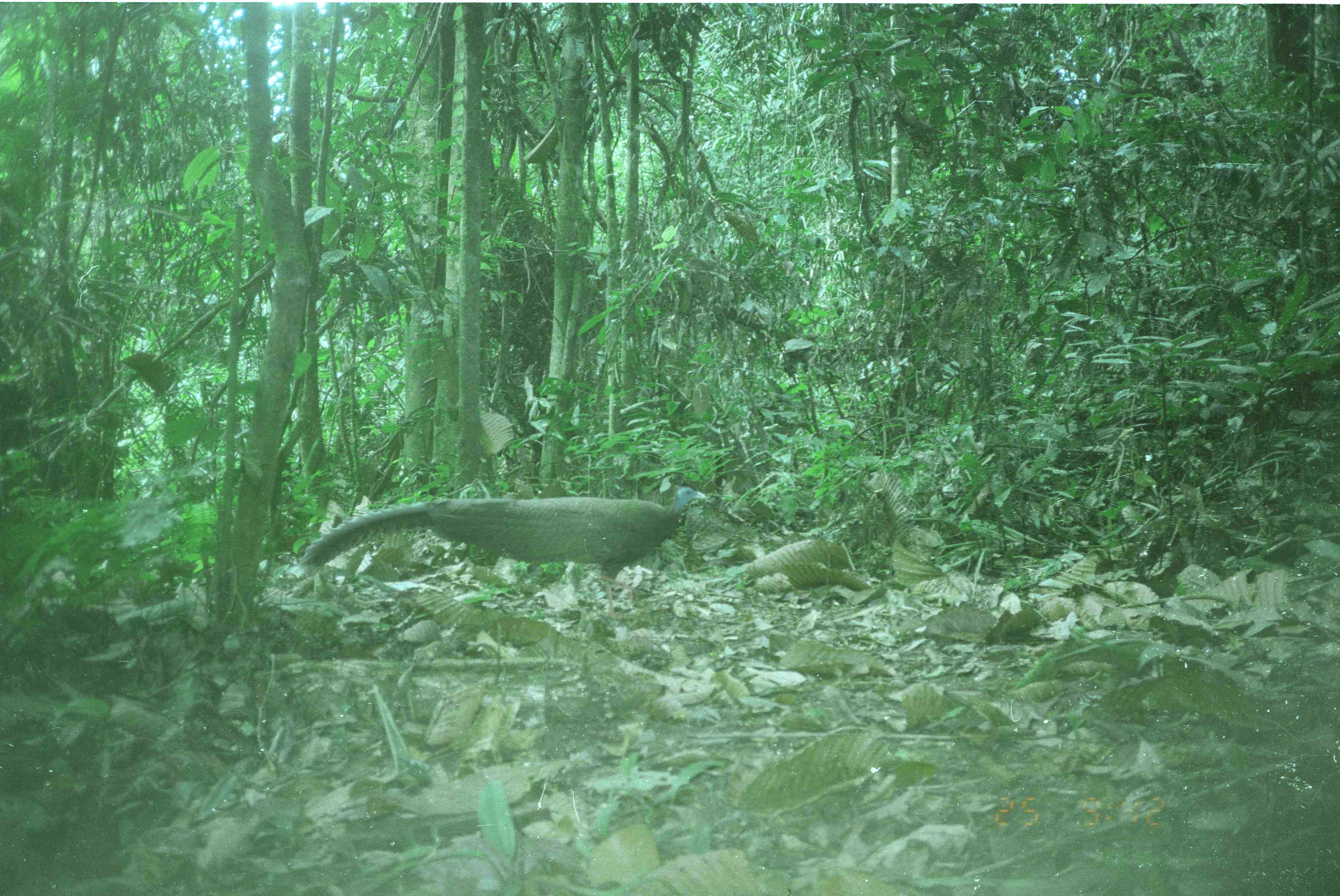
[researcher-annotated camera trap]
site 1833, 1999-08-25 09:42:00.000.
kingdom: Animalia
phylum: Chordata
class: Aves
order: Galliformes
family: Phasianidae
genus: Argusianus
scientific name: Argusianus argus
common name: great argus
Argusianus argus (great argus), count 1.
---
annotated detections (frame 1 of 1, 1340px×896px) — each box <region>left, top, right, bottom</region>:
argusianus argus: <region>297, 484, 706, 625</region>